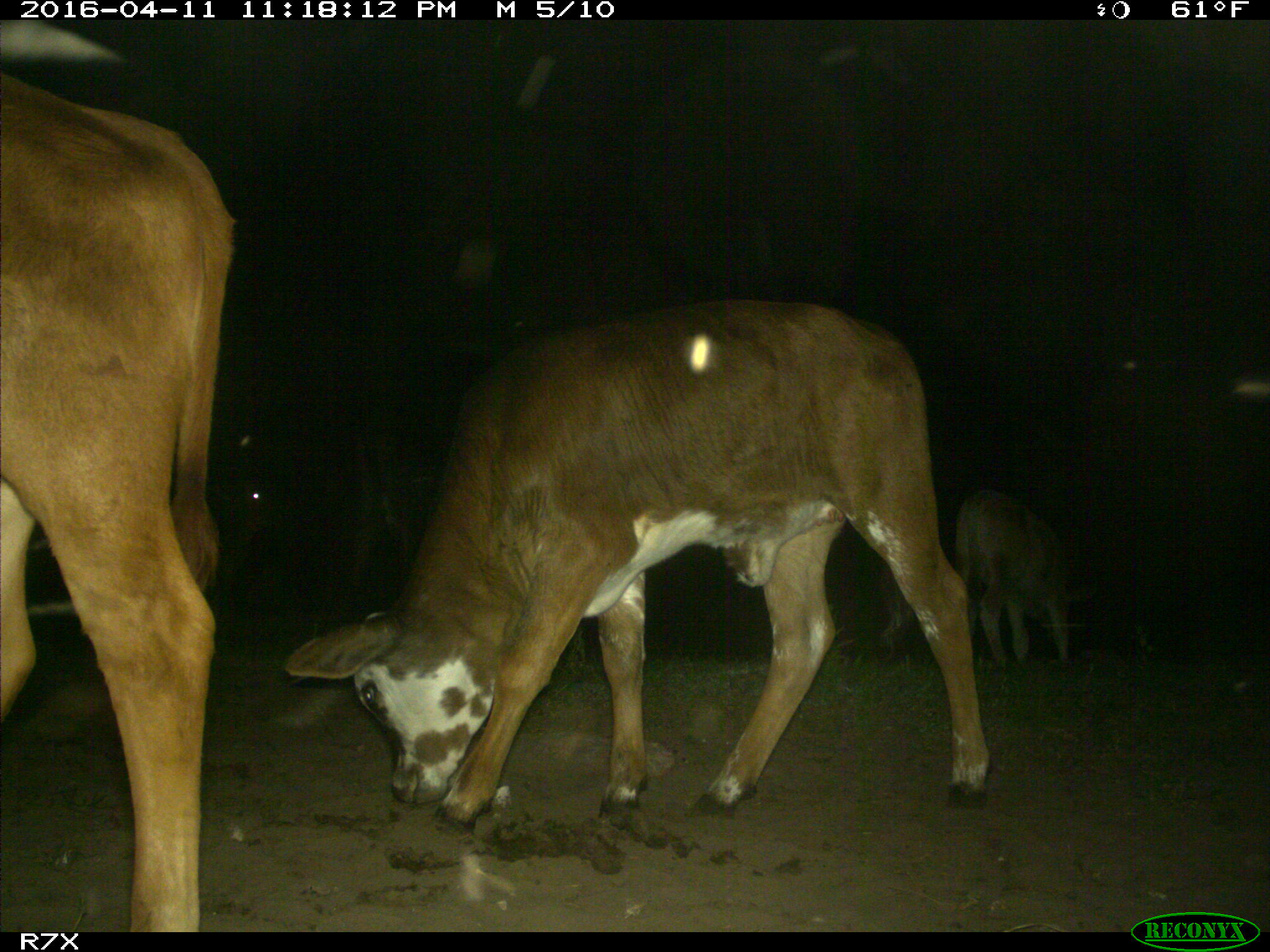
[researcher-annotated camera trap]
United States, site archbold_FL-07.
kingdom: Animalia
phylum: Chordata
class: Mammalia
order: Artiodactyla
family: Bovidae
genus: Bos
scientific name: Bos taurus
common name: domestic cow